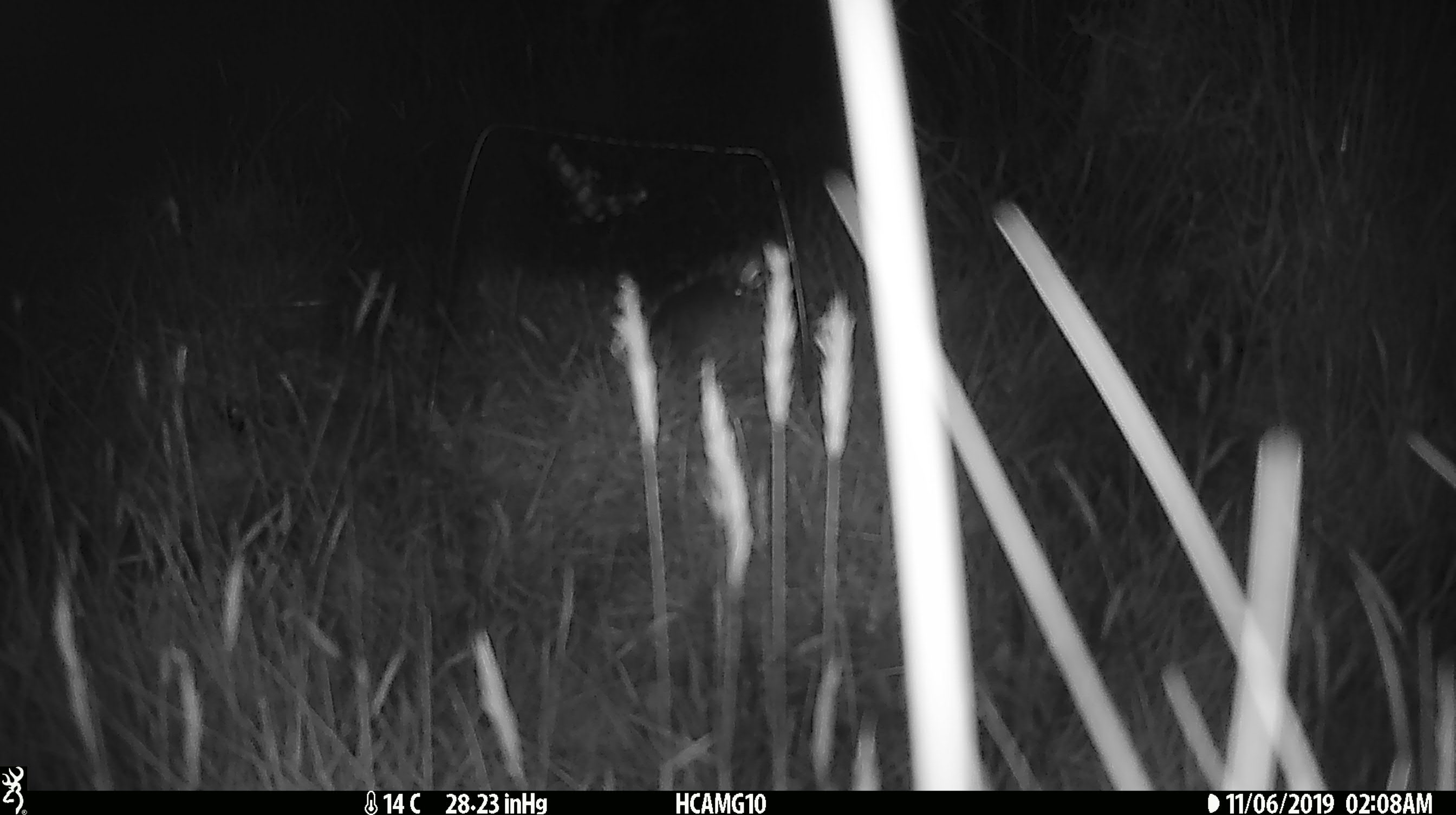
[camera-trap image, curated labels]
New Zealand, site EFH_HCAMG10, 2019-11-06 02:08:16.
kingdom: Animalia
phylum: Chordata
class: Mammalia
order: Rodentia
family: Muridae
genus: Mus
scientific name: Mus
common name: mouse